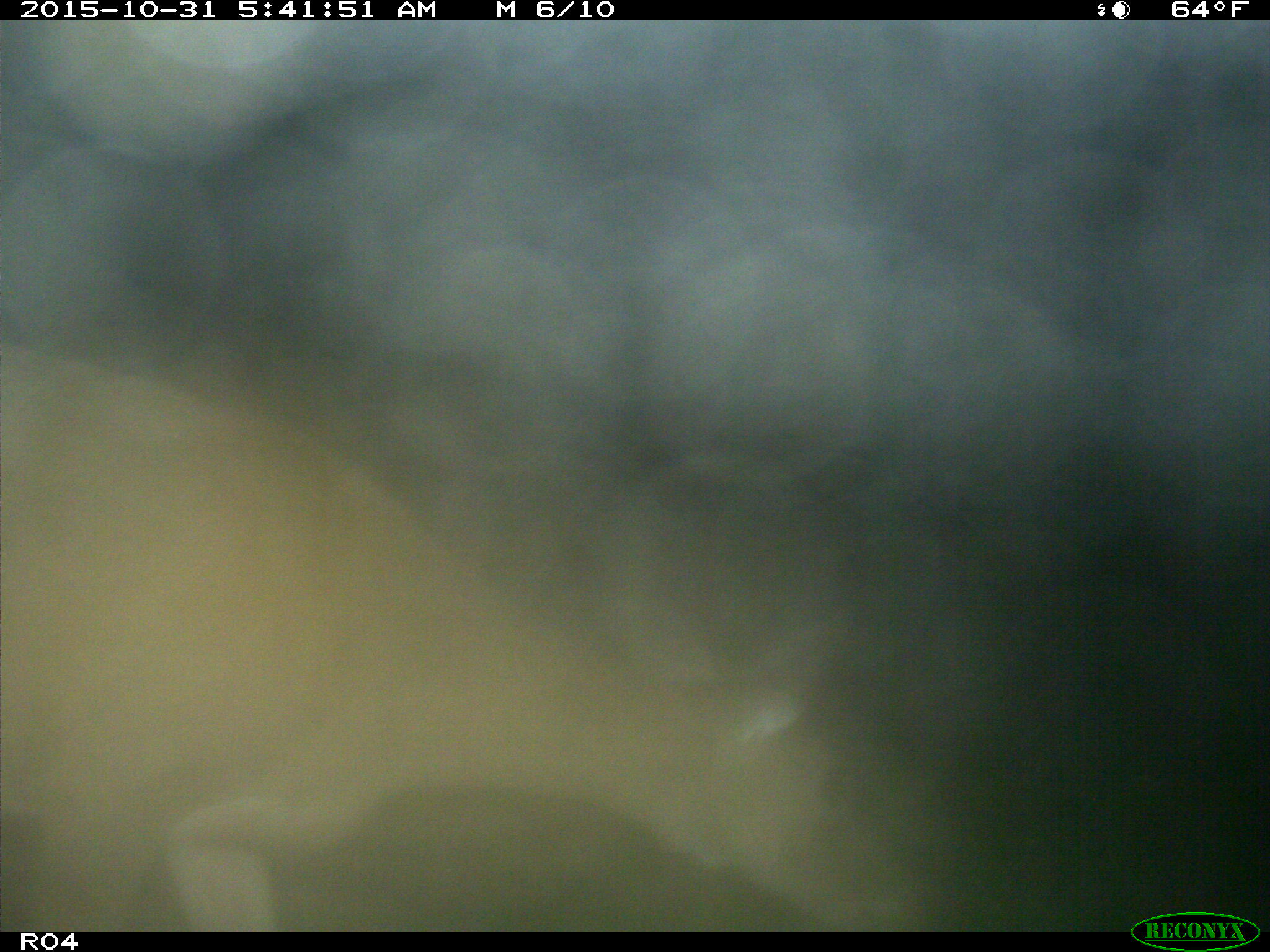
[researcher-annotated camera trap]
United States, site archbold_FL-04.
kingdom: Animalia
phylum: Chordata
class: Mammalia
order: Artiodactyla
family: Cervidae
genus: Odocoileus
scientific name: Odocoileus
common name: deer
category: unidentified deer